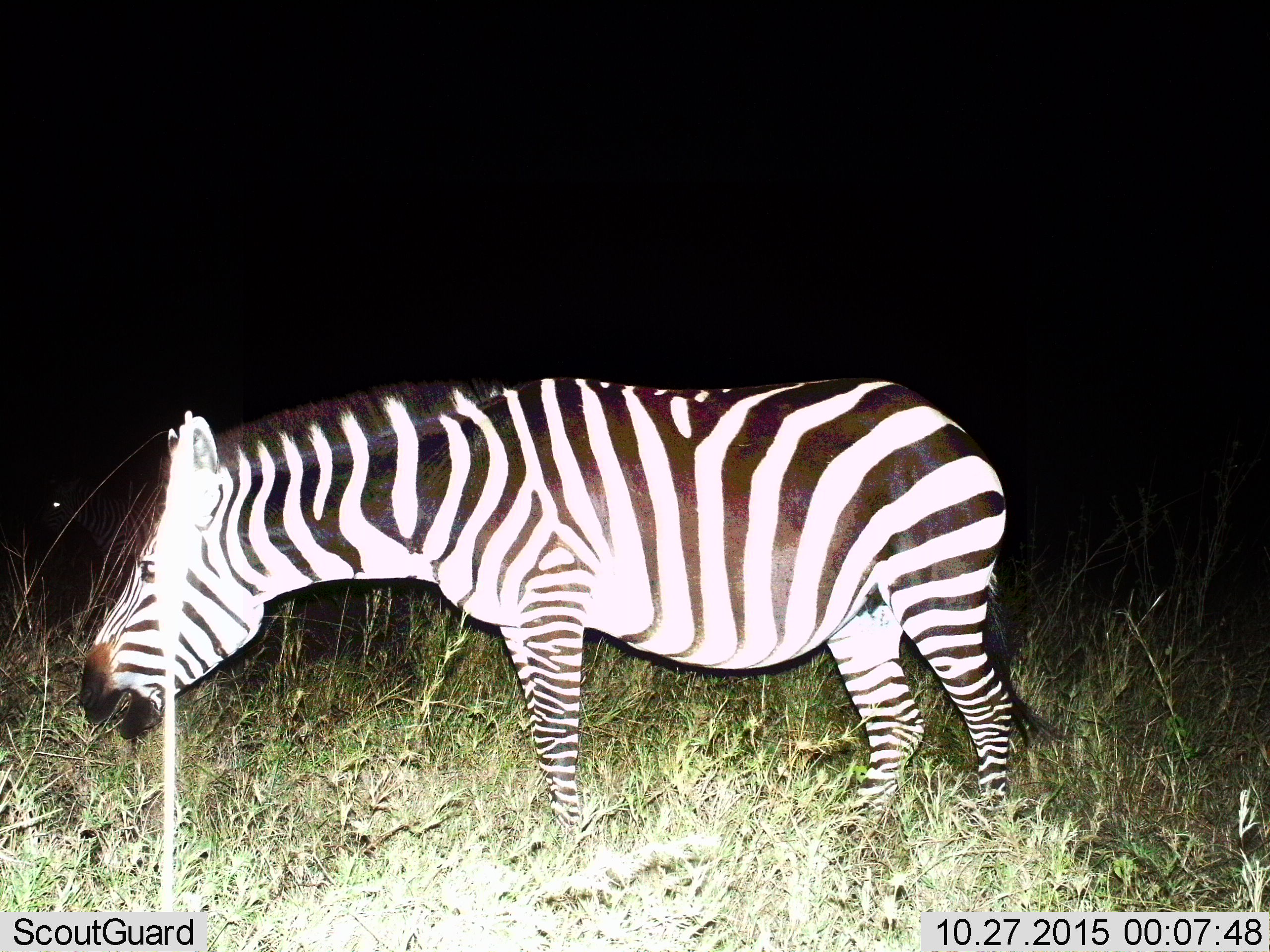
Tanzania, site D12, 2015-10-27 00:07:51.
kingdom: Animalia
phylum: Chordata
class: Mammalia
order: Perissodactyla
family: Equidae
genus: Equus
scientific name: Equus quagga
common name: plains zebra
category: zebra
Zebra (plains zebra) (Equus quagga), count 1. Behavior (volunteer vote fractions): standing 60%, resting 0%, moving 5%, interacting 0%. Young present (vote fraction): 0%. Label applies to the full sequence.